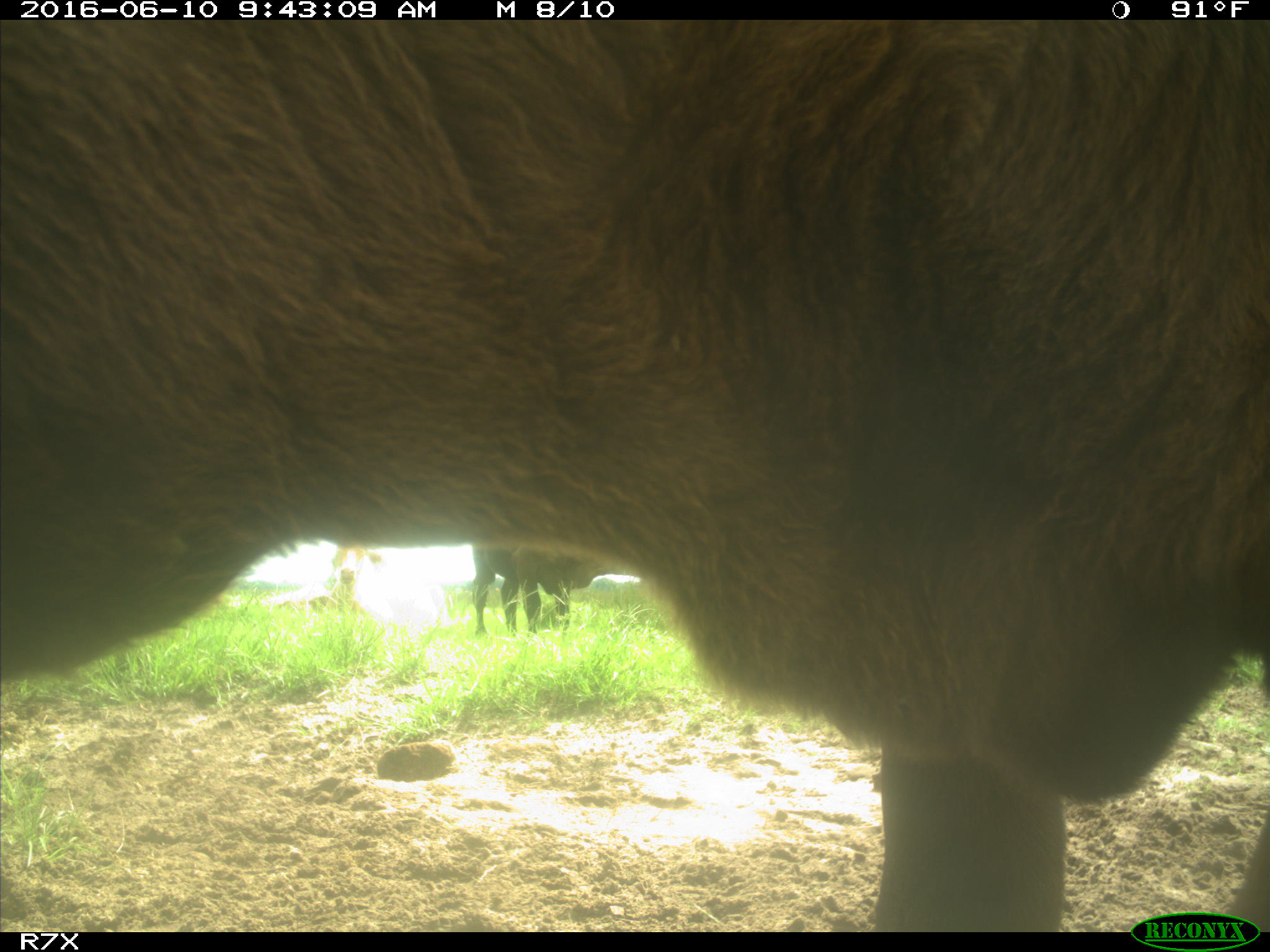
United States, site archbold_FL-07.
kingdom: Animalia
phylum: Chordata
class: Mammalia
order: Artiodactyla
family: Bovidae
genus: Bos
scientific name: Bos taurus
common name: domestic cow